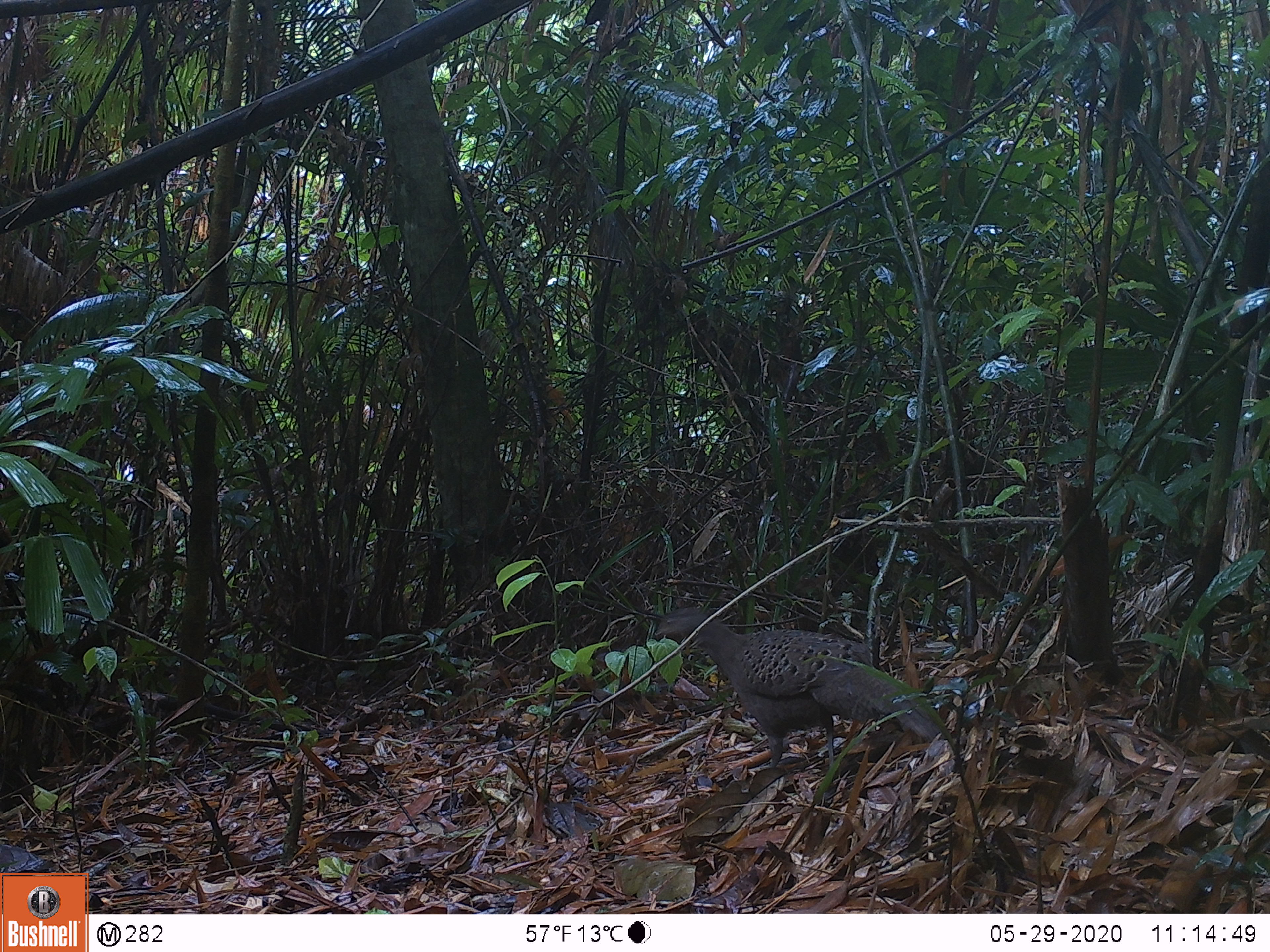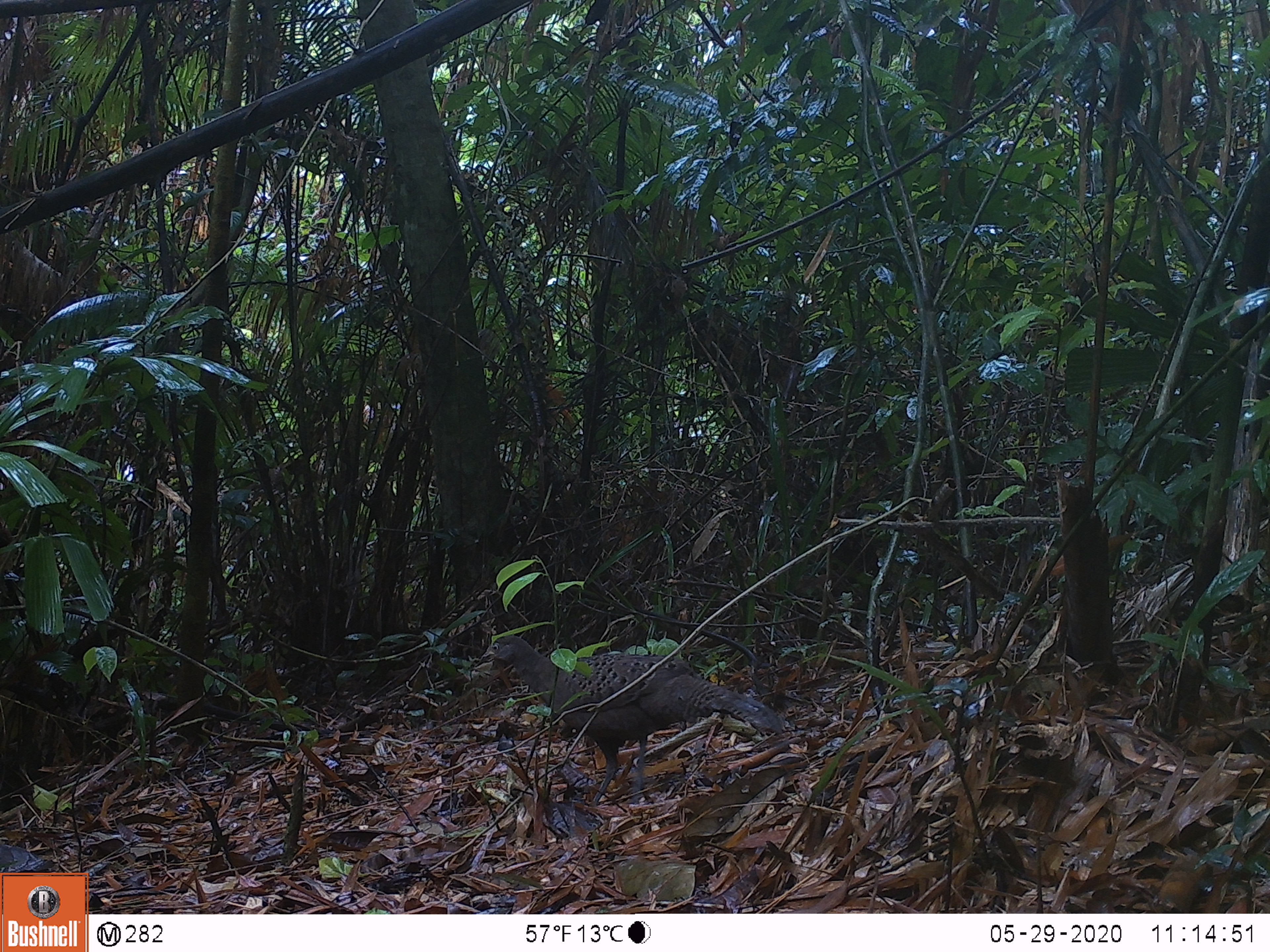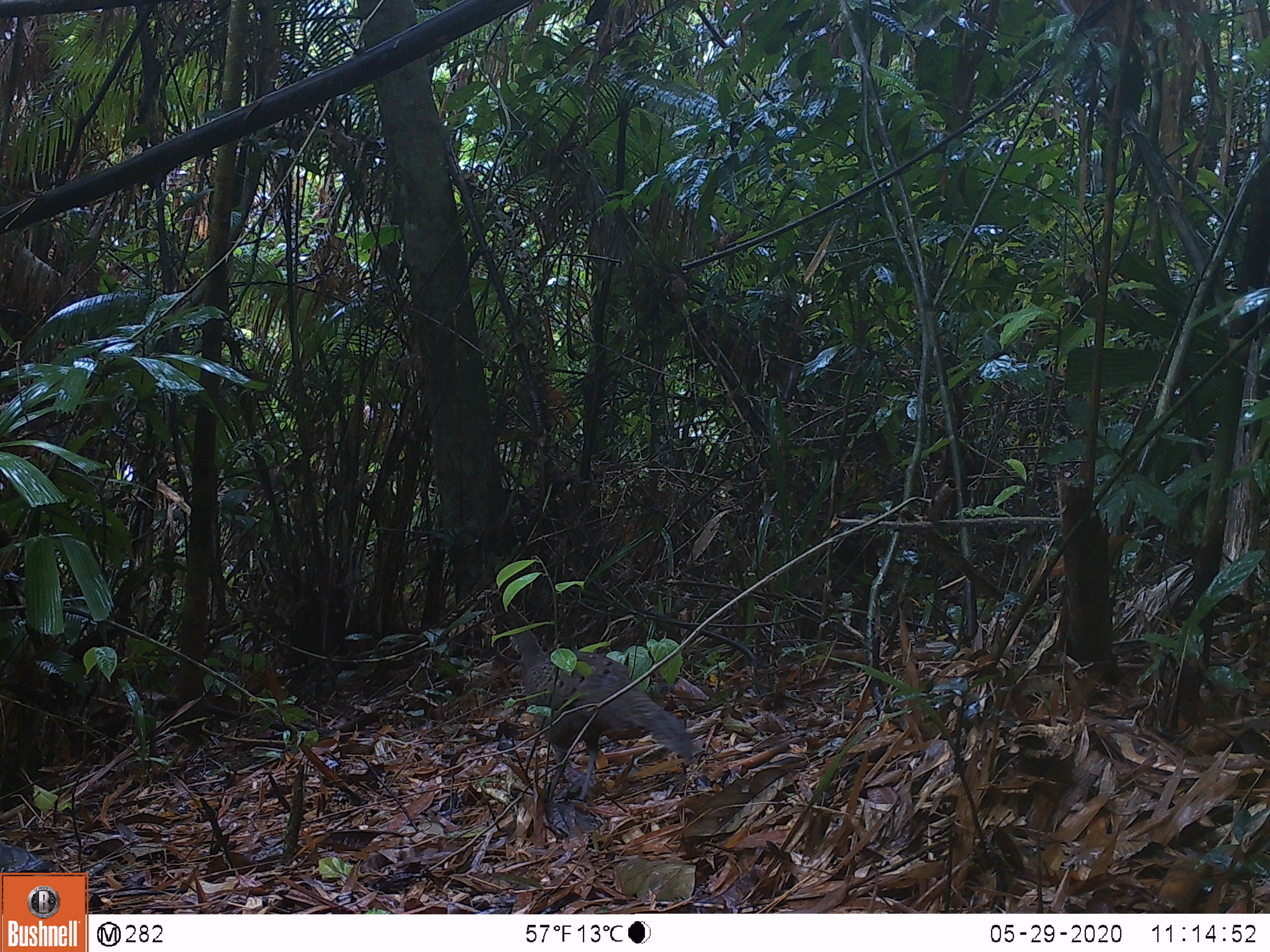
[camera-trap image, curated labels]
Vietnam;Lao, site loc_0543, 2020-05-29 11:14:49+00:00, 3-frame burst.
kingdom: Animalia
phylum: Chordata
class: Aves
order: Galliformes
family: Phasianidae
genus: Polyplectron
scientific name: Polyplectron bicalcaratum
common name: gray peacock-pheasant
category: grey peacock pheasant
Grey peacock pheasant (gray peacock-pheasant) (Polyplectron bicalcaratum). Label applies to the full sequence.